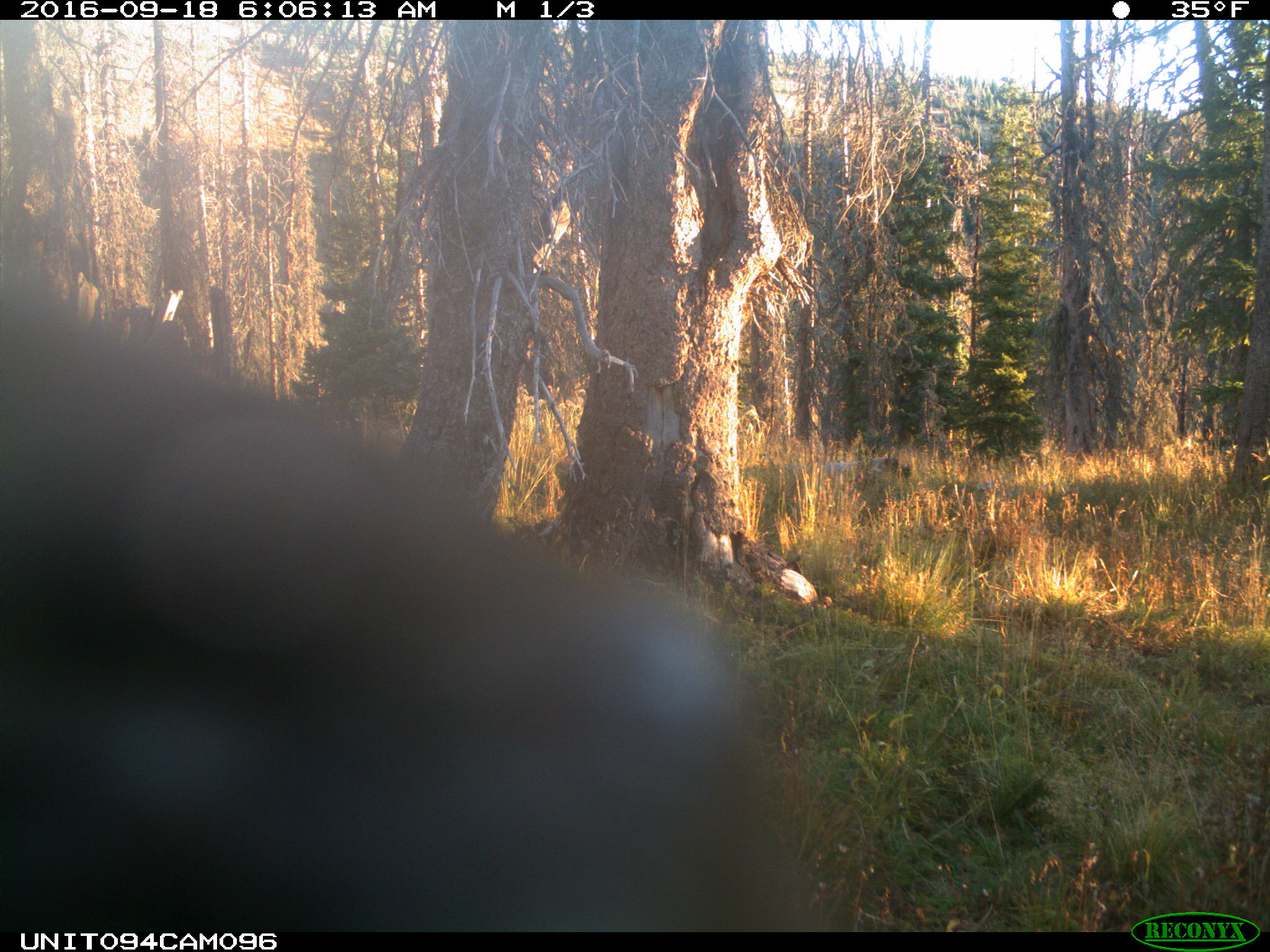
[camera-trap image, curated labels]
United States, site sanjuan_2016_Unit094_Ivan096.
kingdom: Animalia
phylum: Chordata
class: Mammalia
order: Artiodactyla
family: Cervidae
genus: Cervus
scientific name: Cervus elaphus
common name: red deer